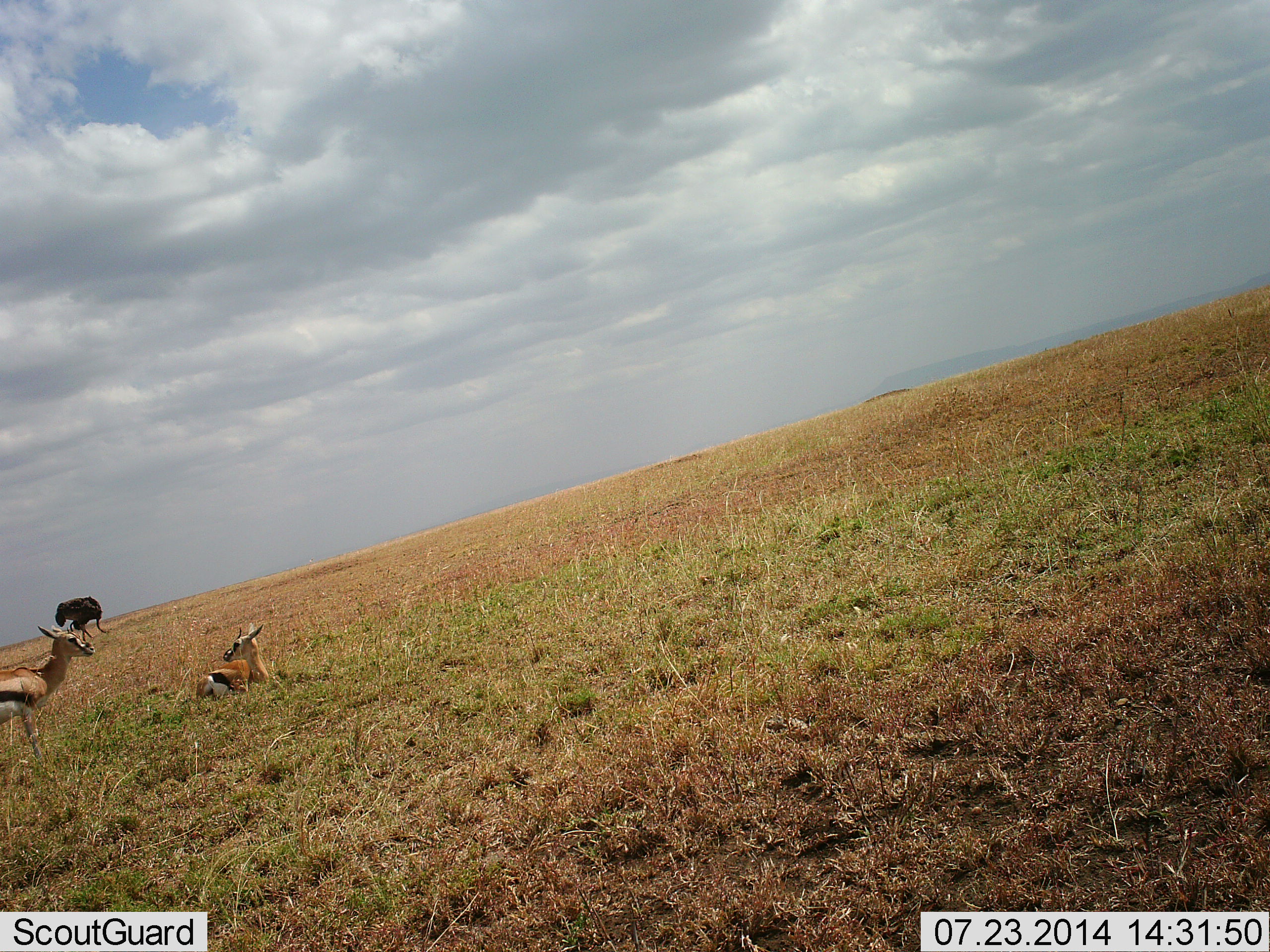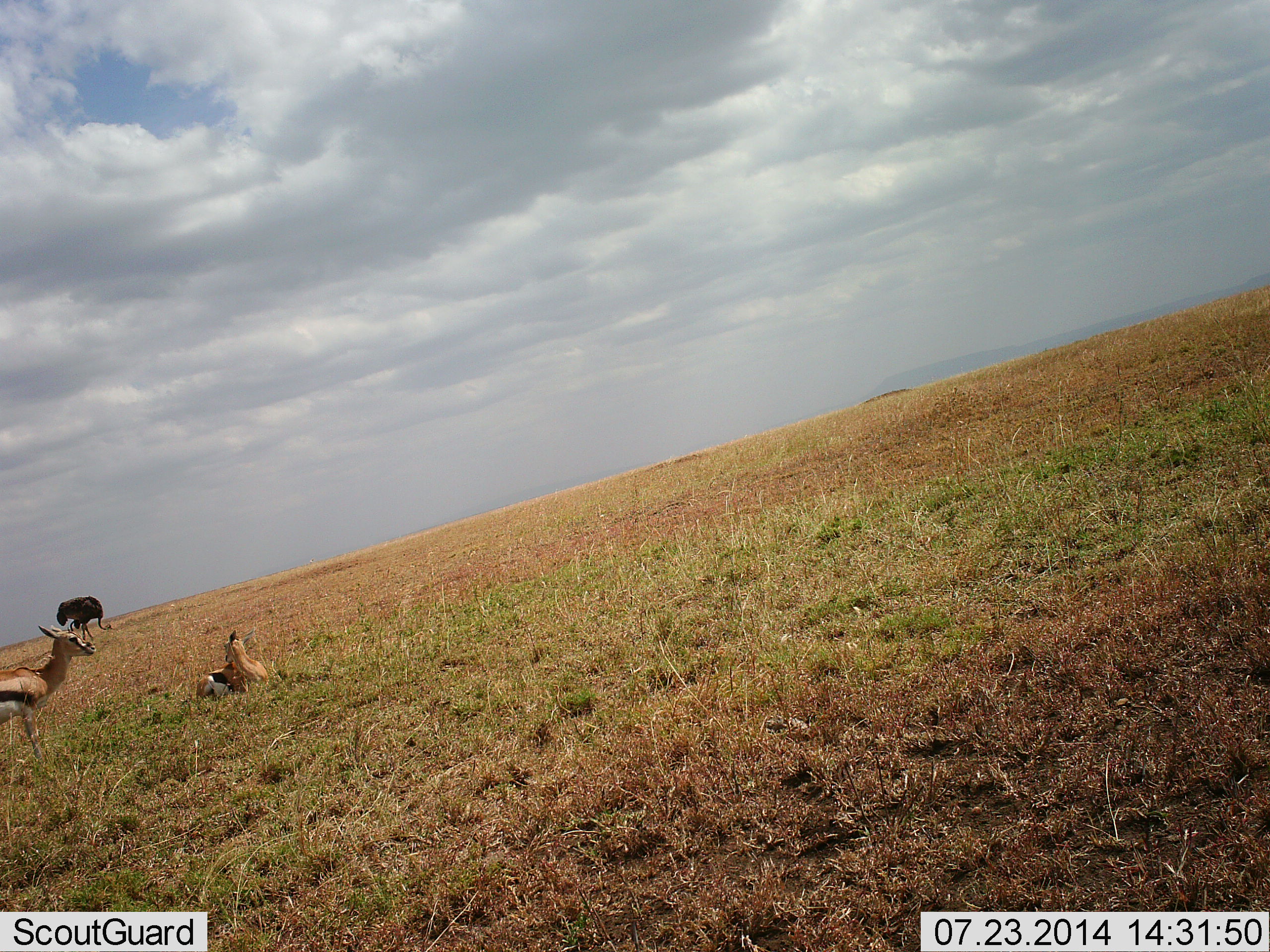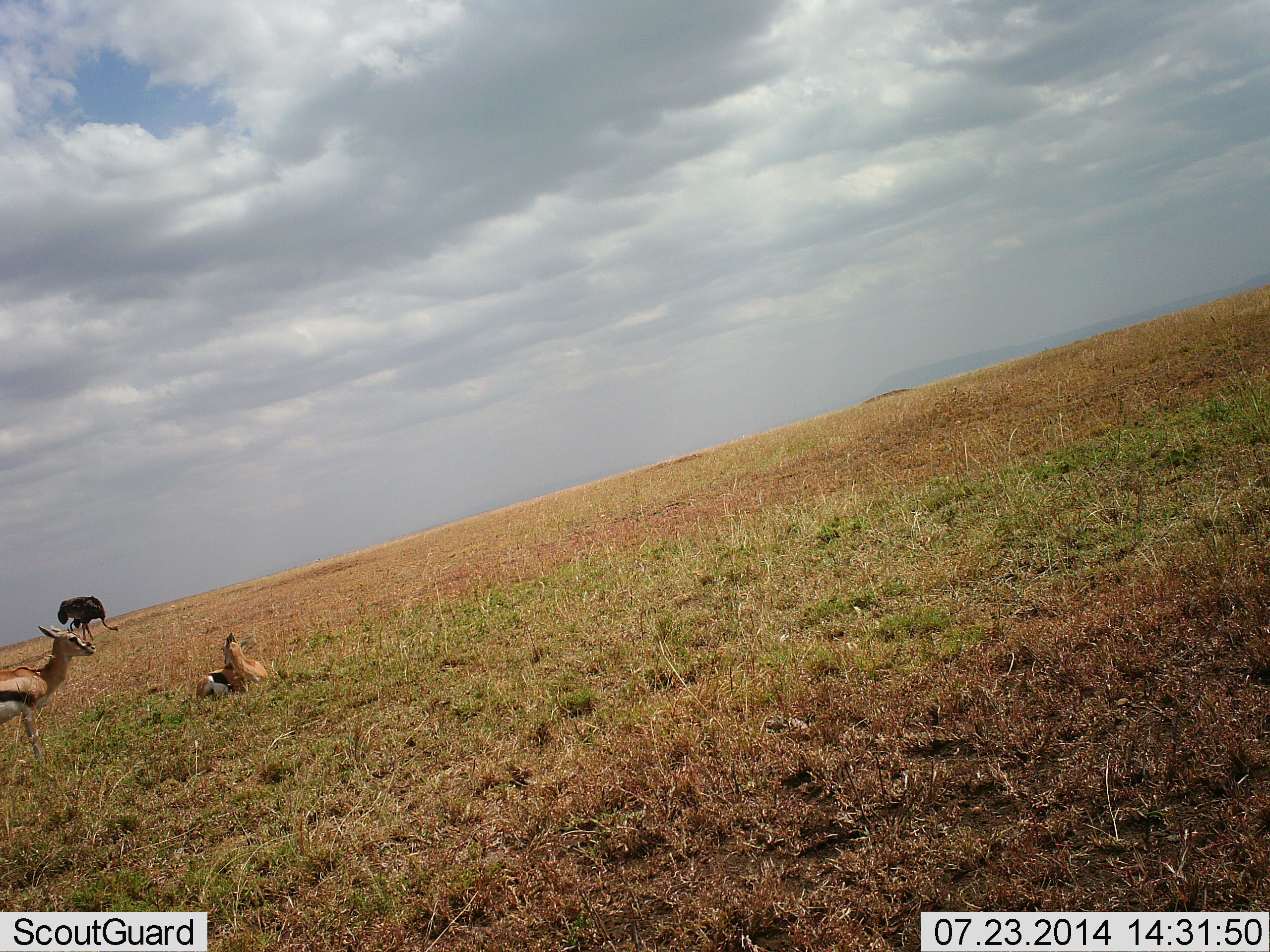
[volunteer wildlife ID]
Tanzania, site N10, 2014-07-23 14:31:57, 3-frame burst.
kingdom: Animalia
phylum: Chordata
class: Mammalia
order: Artiodactyla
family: Bovidae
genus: Eudorcas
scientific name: Eudorcas thomsonii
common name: thomson's gazelle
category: gazellethomsons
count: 2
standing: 90%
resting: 100%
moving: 0%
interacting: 0%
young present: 10%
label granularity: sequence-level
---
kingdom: Animalia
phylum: Chordata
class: Aves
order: Struthioniformes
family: Struthionidae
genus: Struthio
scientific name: Struthio camelus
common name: ostrich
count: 1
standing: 20%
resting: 0%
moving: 0%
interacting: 0%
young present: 0%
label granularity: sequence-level